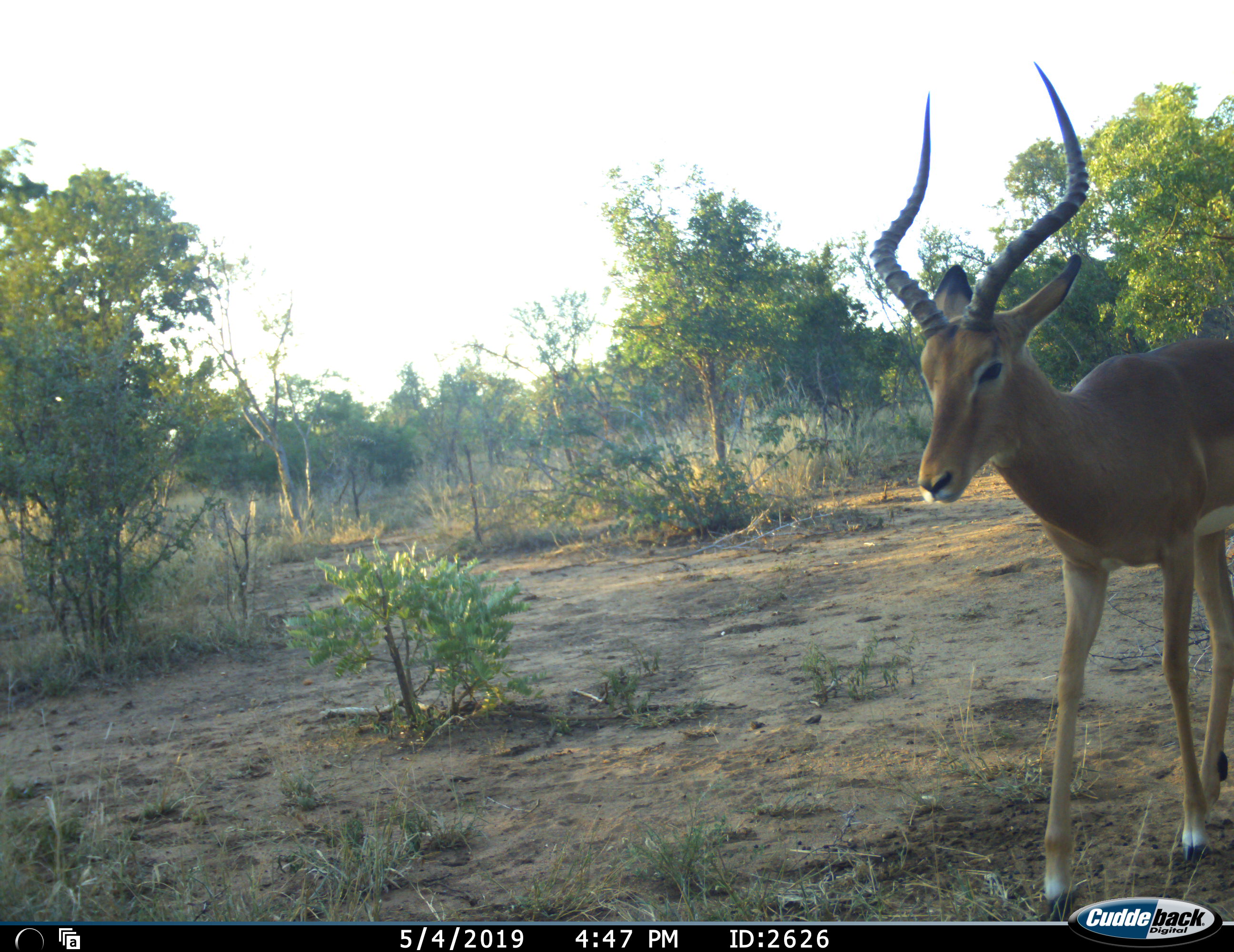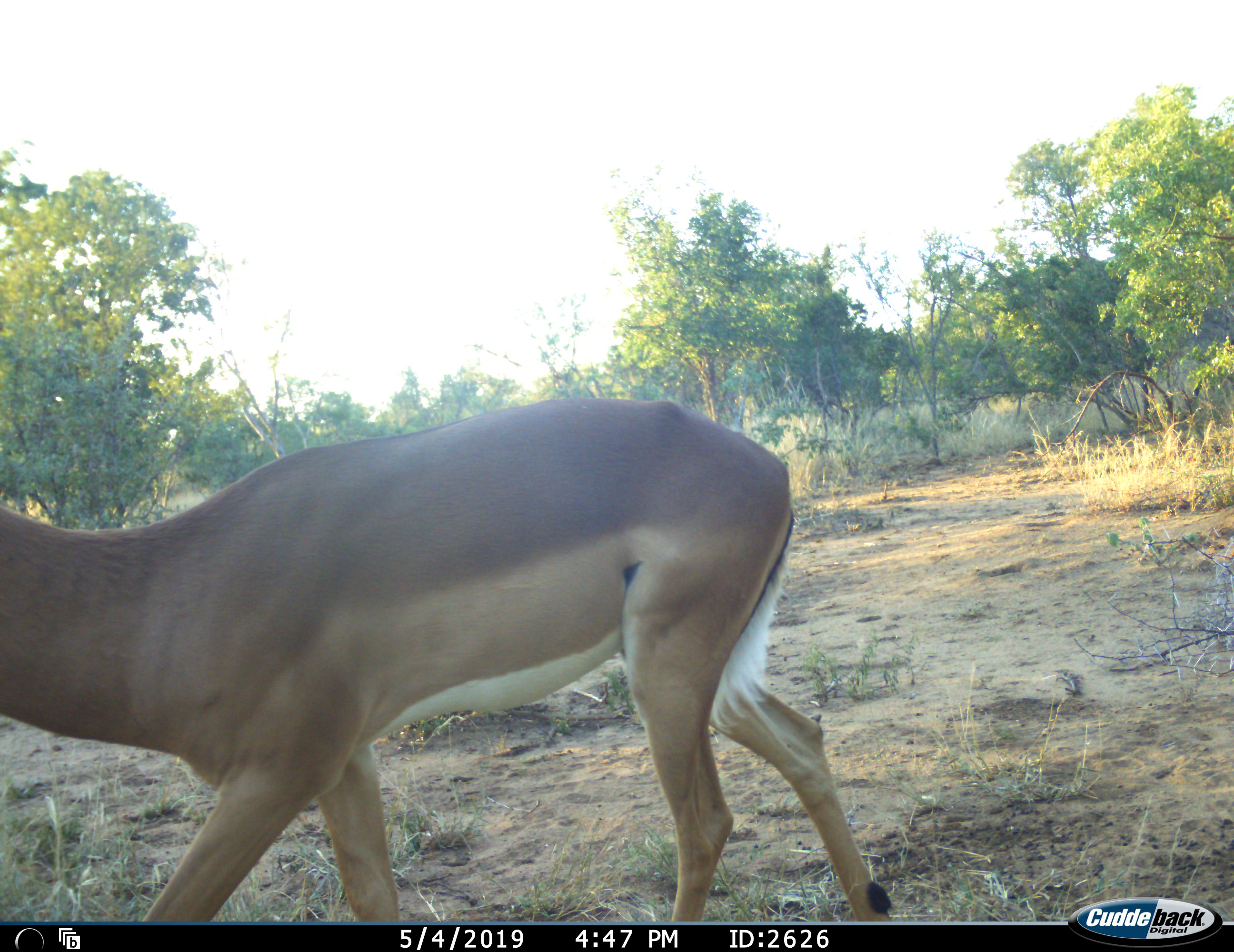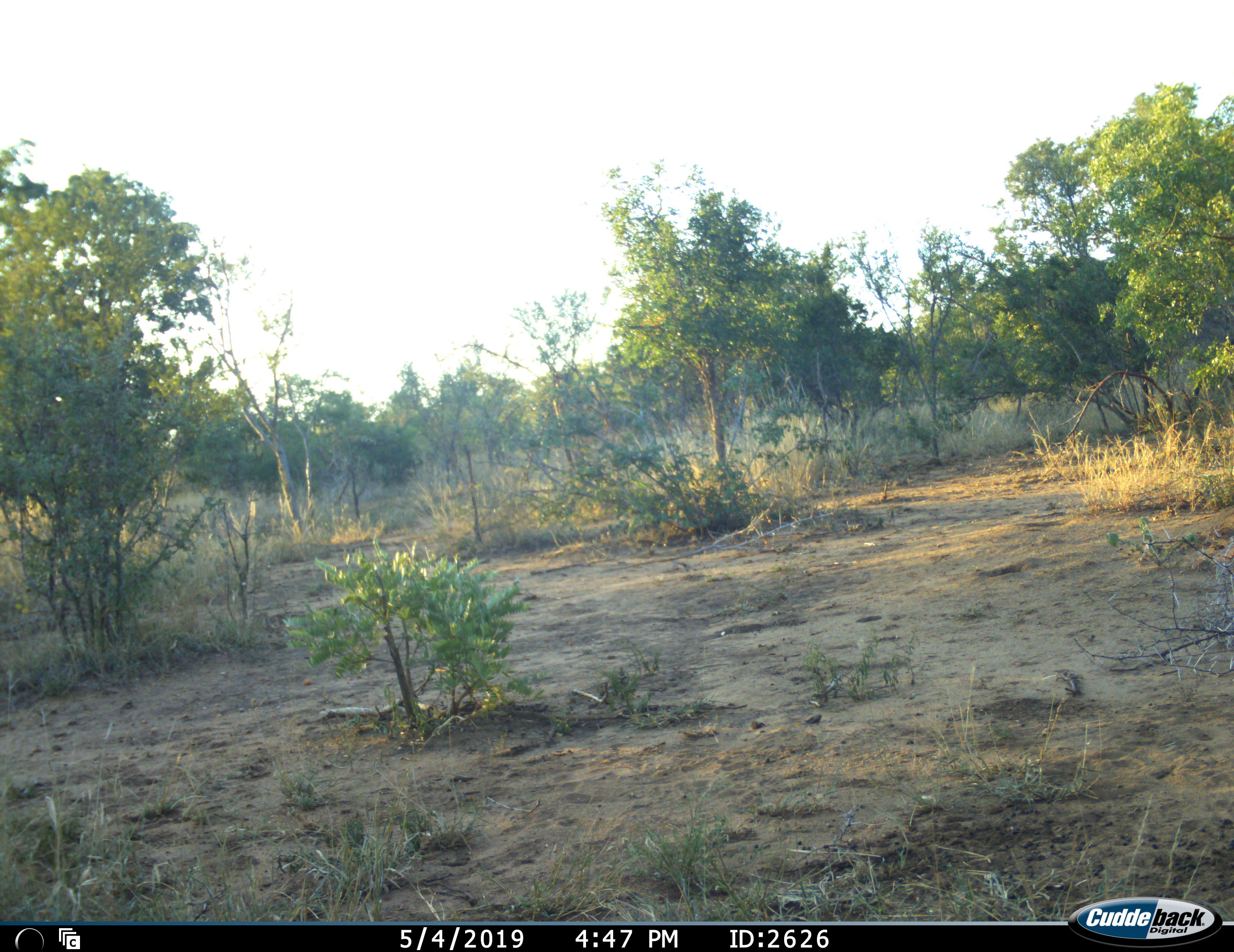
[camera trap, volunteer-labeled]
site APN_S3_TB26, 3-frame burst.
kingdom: Animalia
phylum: Chordata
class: Mammalia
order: Artiodactyla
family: Bovidae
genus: Aepyceros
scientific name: Aepyceros melampus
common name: impala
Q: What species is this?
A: Impala (Aepyceros melampus).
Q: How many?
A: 1.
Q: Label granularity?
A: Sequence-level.